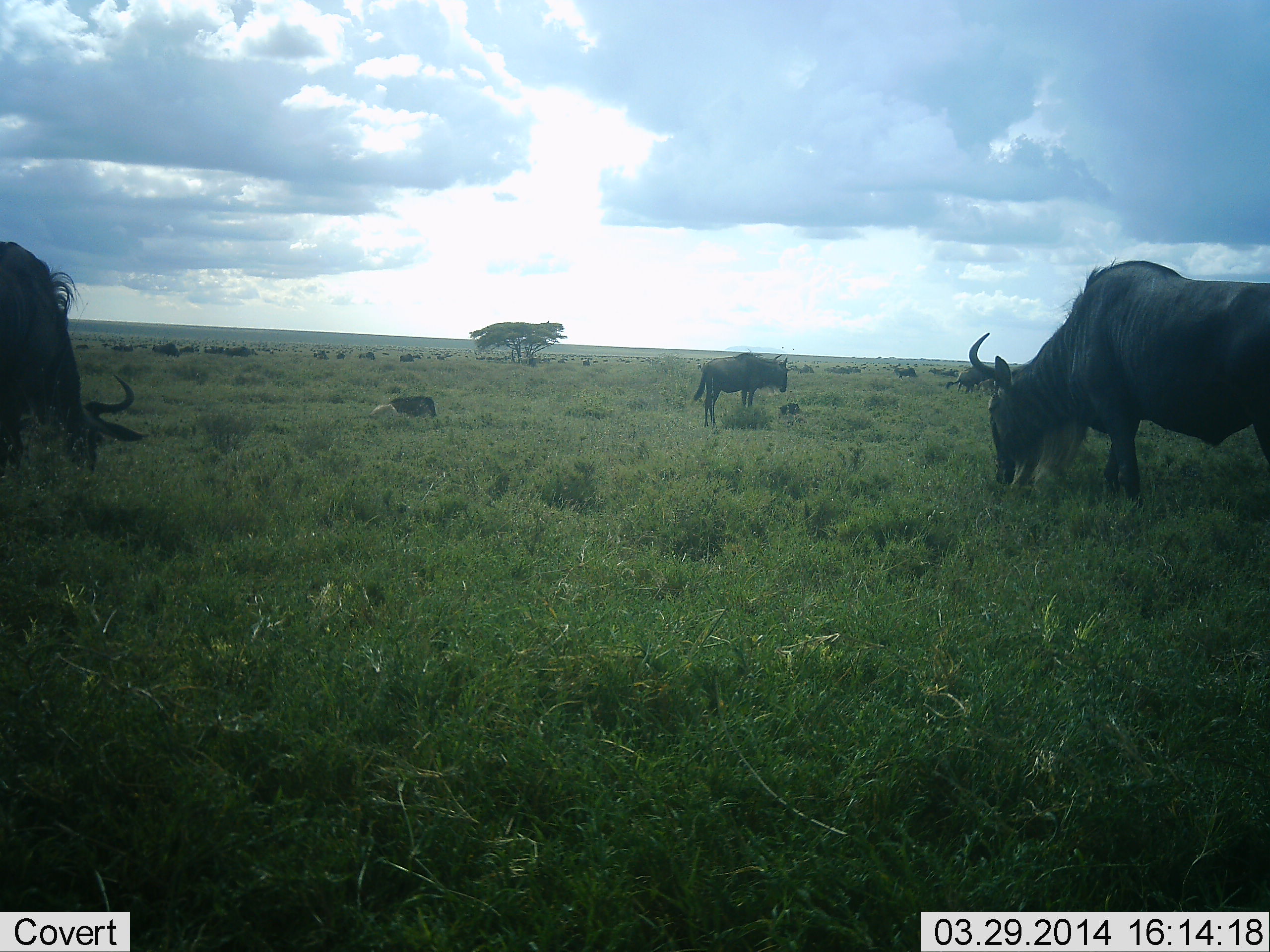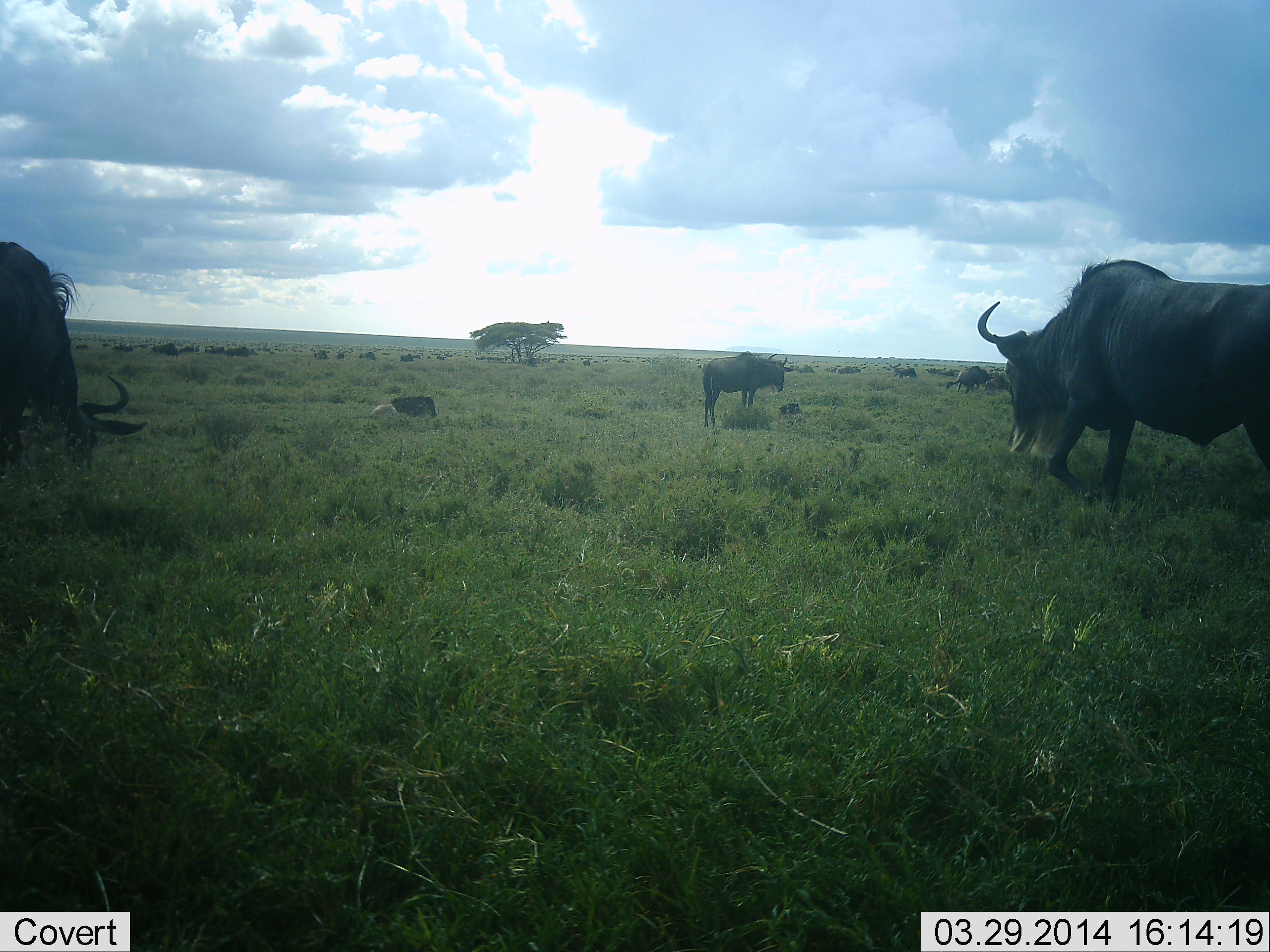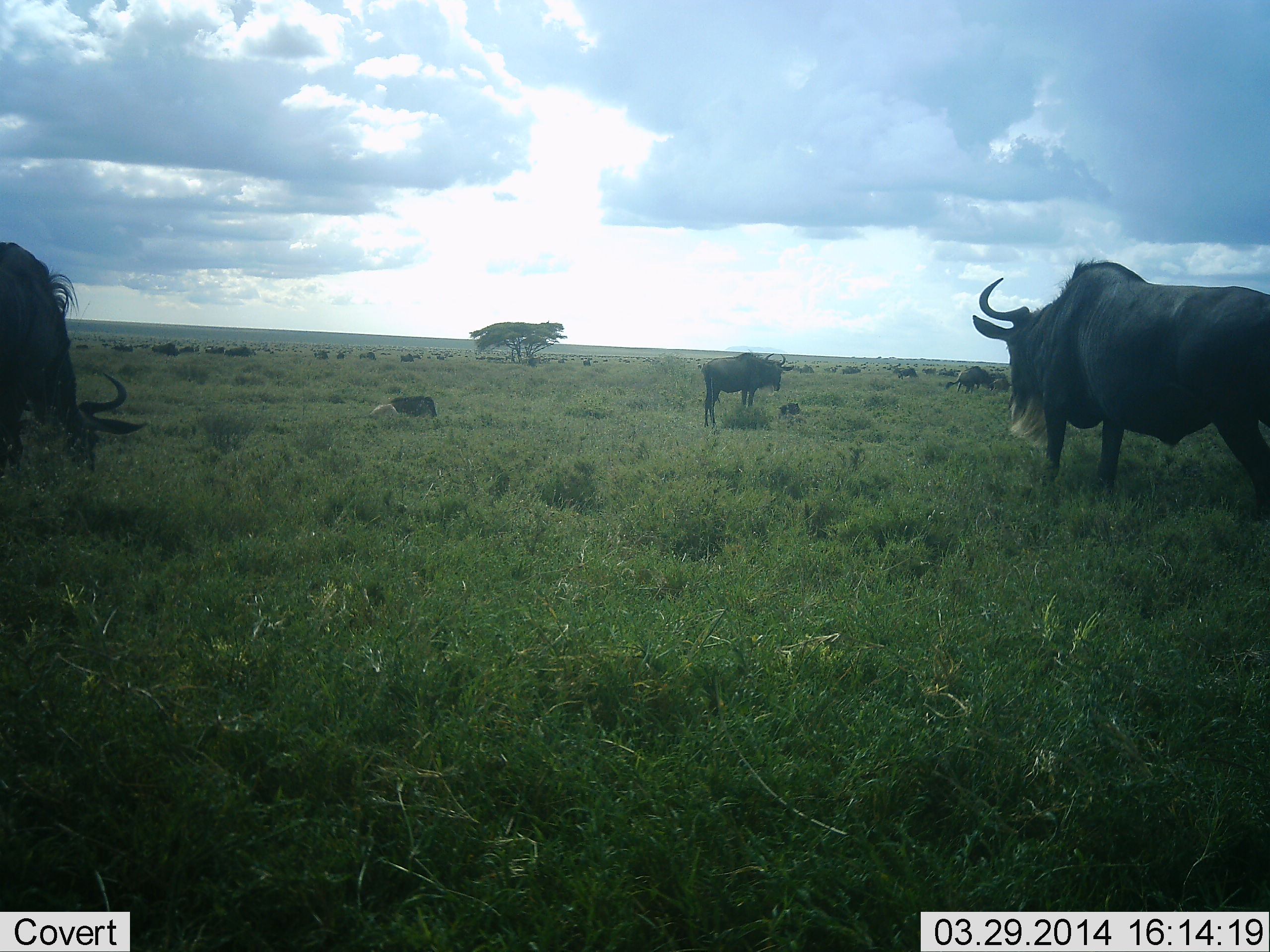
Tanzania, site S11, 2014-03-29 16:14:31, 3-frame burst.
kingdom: Animalia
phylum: Chordata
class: Mammalia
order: Artiodactyla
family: Bovidae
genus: Connochaetes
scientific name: Connochaetes taurinus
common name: blue wildebeest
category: wildebeest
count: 6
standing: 58%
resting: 25%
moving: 33%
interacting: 2%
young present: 5%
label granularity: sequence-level